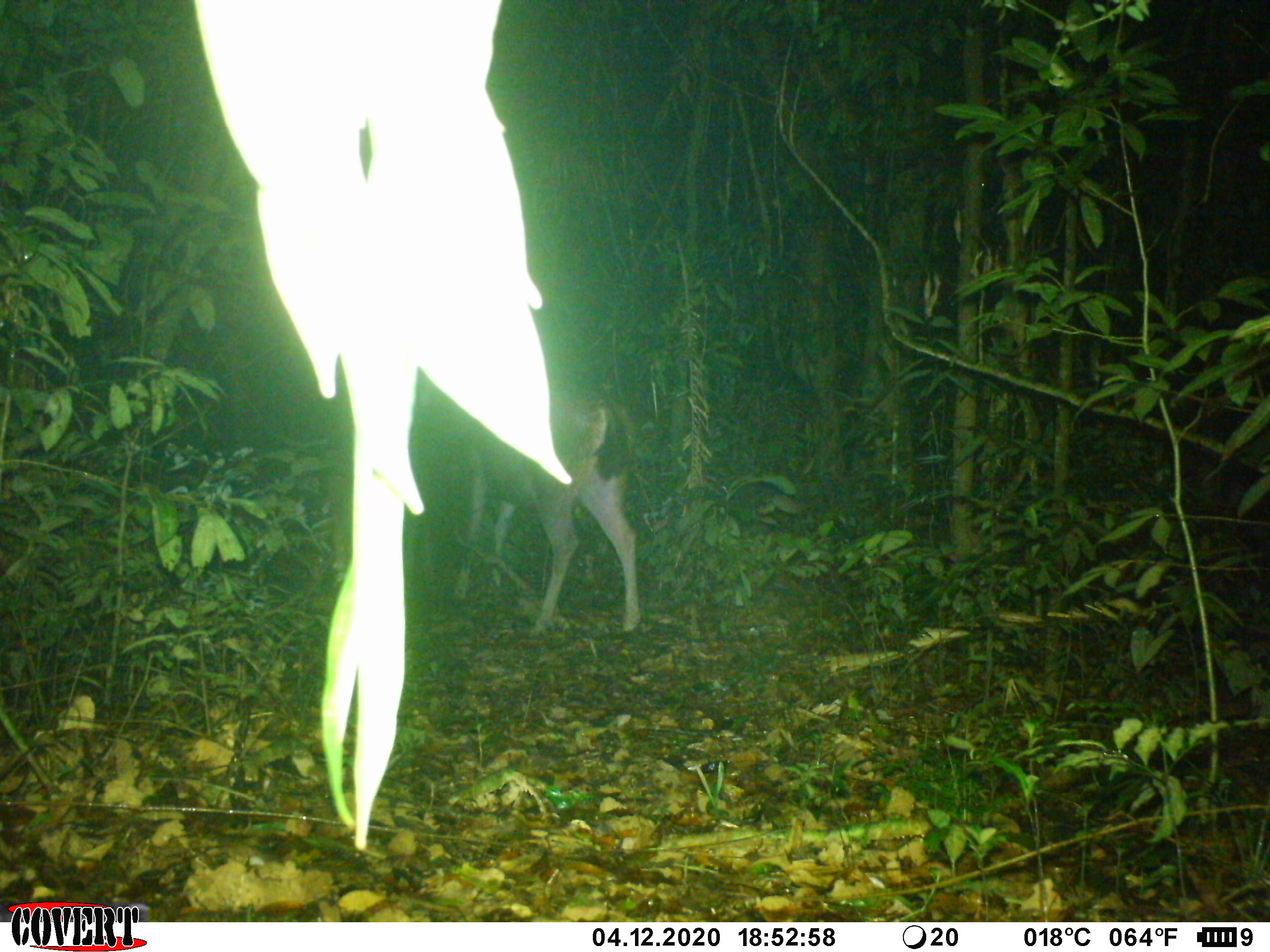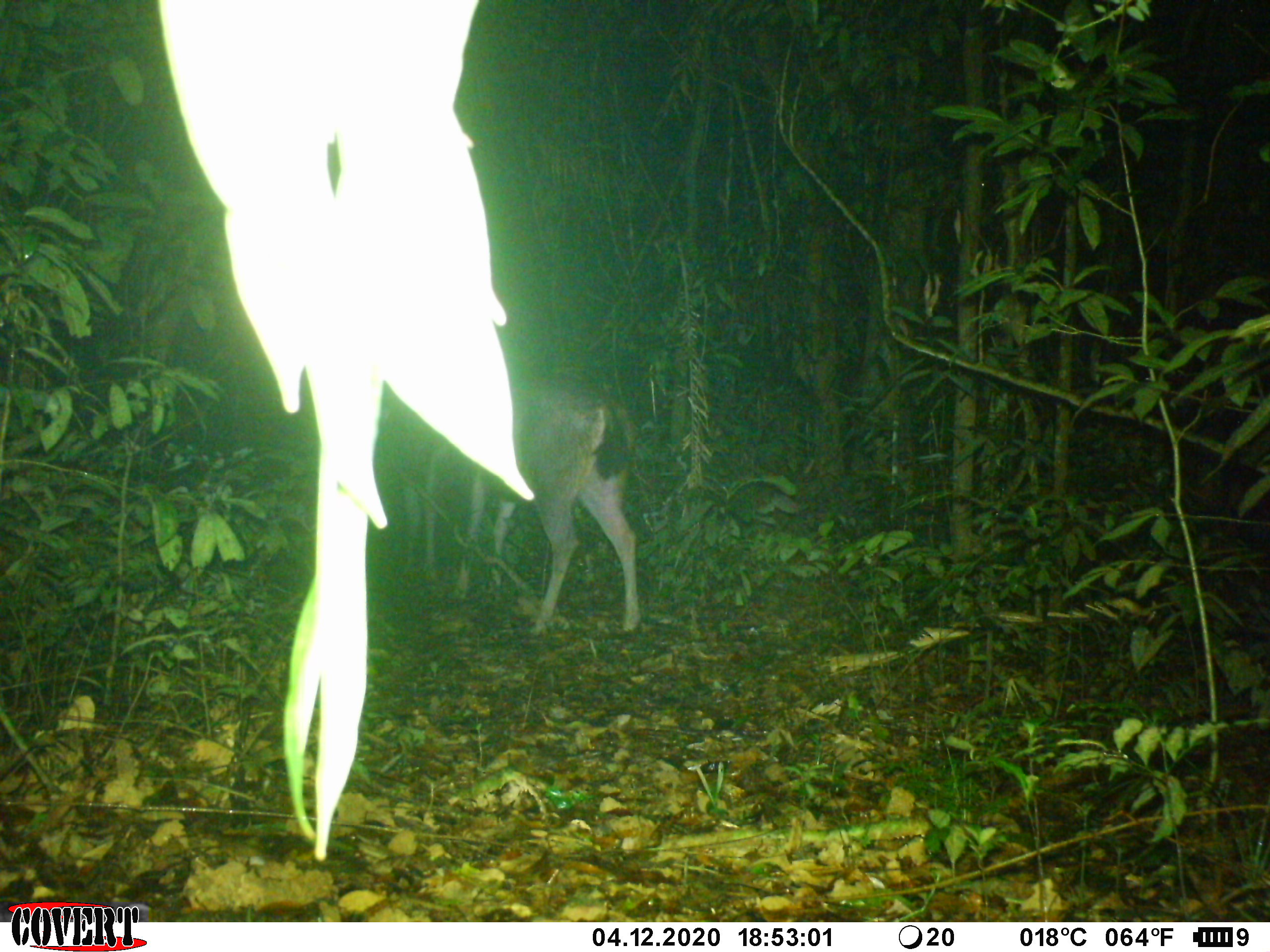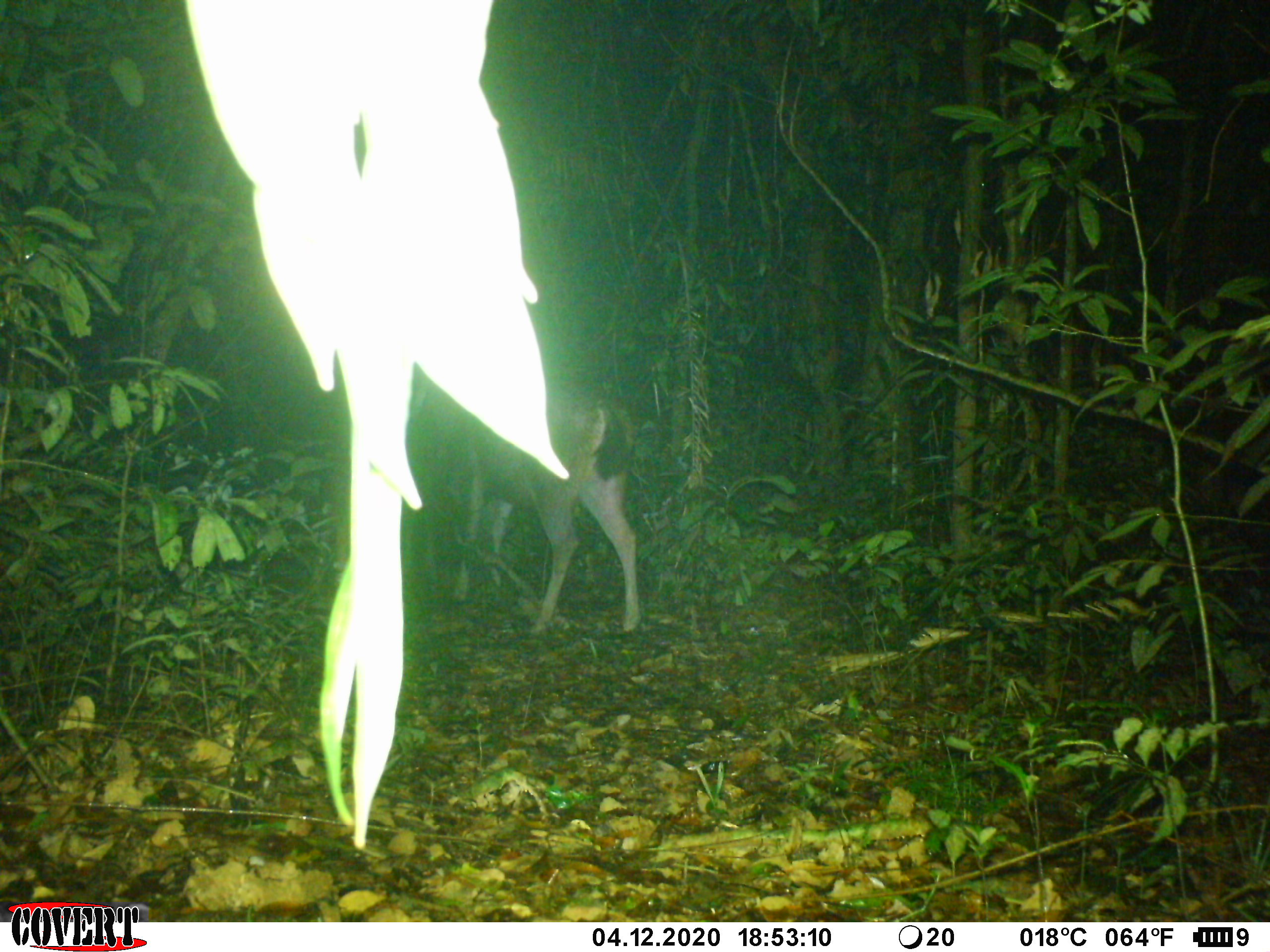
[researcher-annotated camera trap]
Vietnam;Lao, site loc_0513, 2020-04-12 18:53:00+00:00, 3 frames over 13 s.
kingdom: Animalia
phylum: Chordata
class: Mammalia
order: Artiodactyla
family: Cervidae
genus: Rusa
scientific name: Rusa unicolor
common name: sambar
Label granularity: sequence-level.